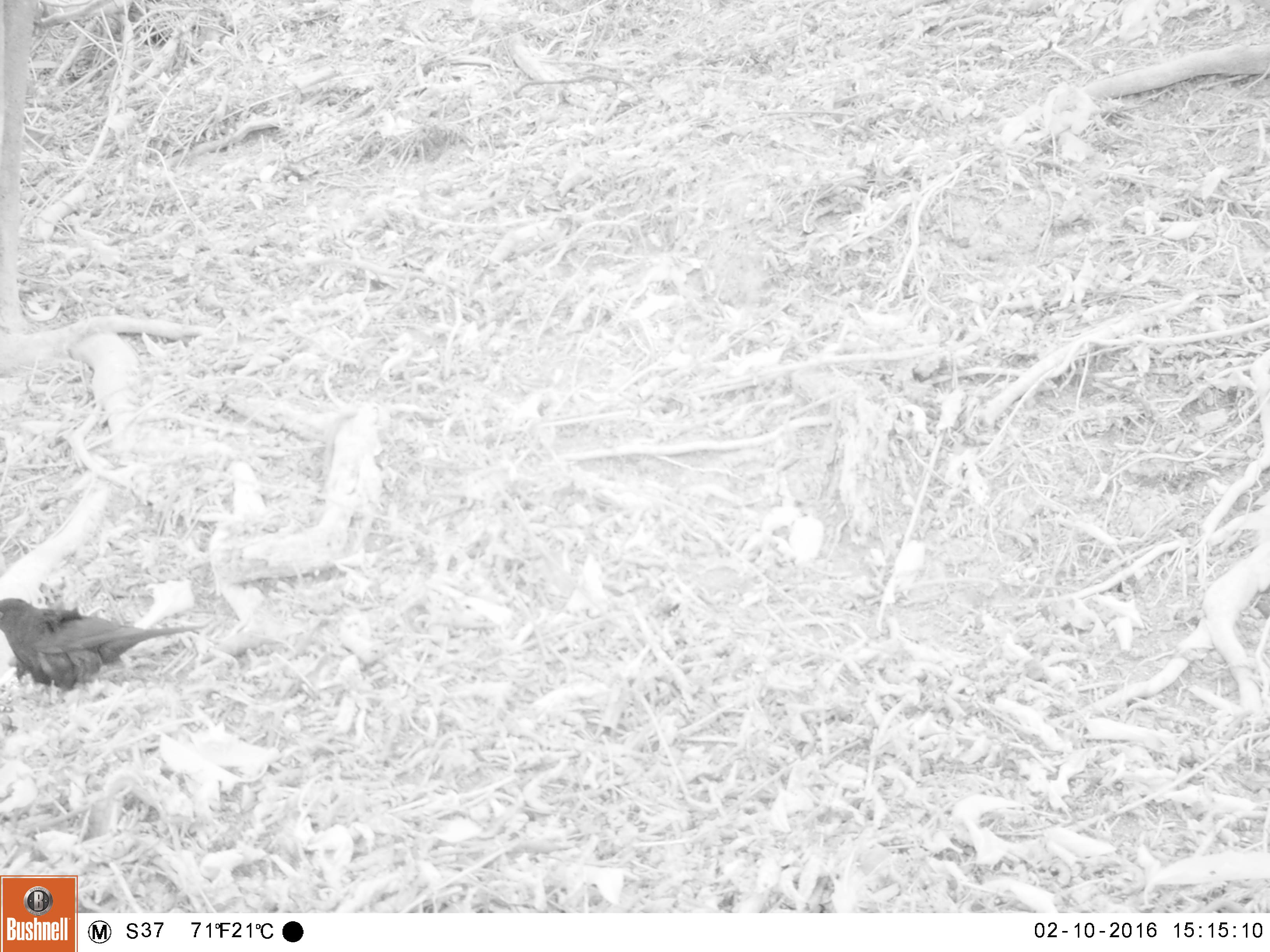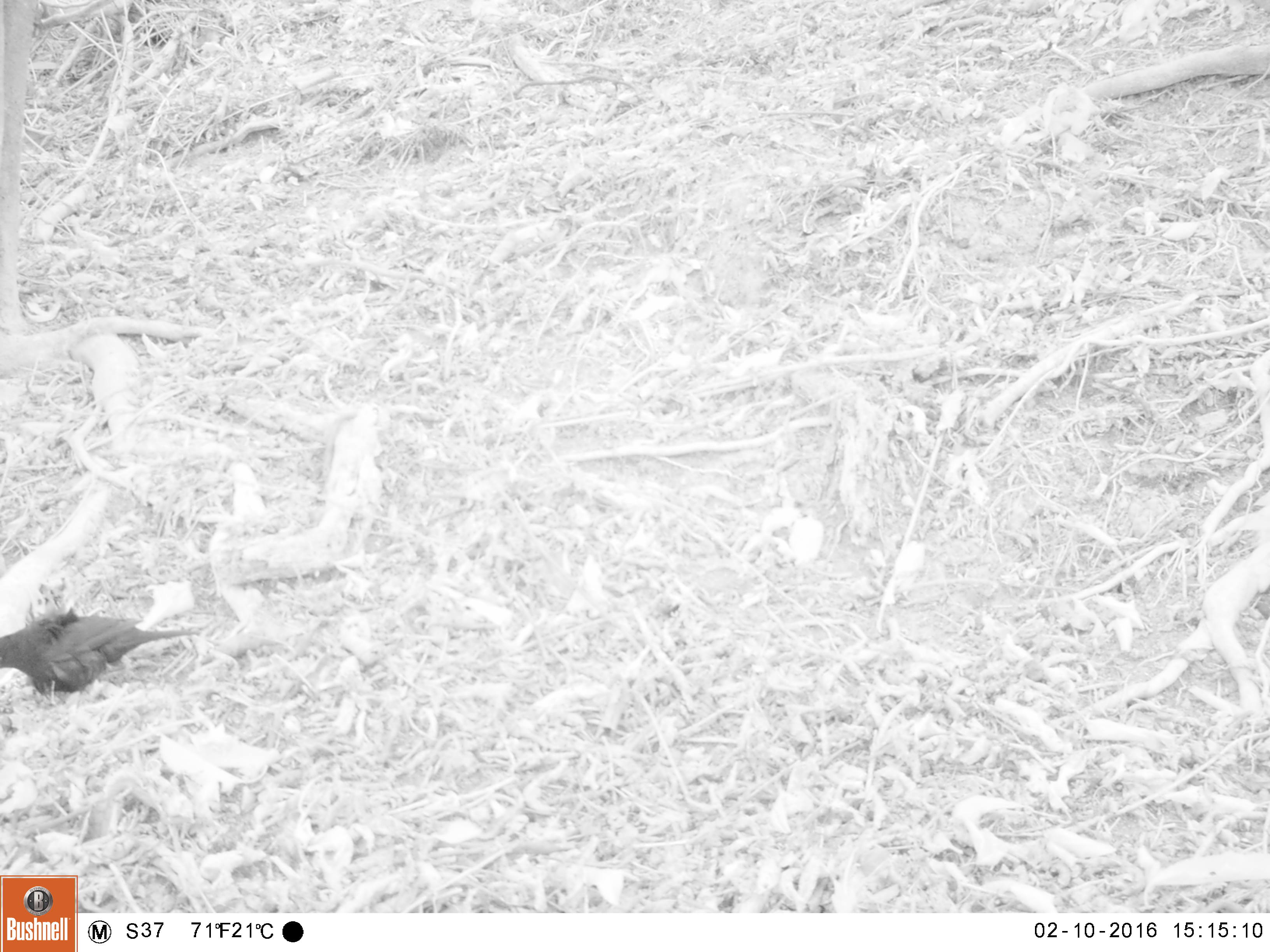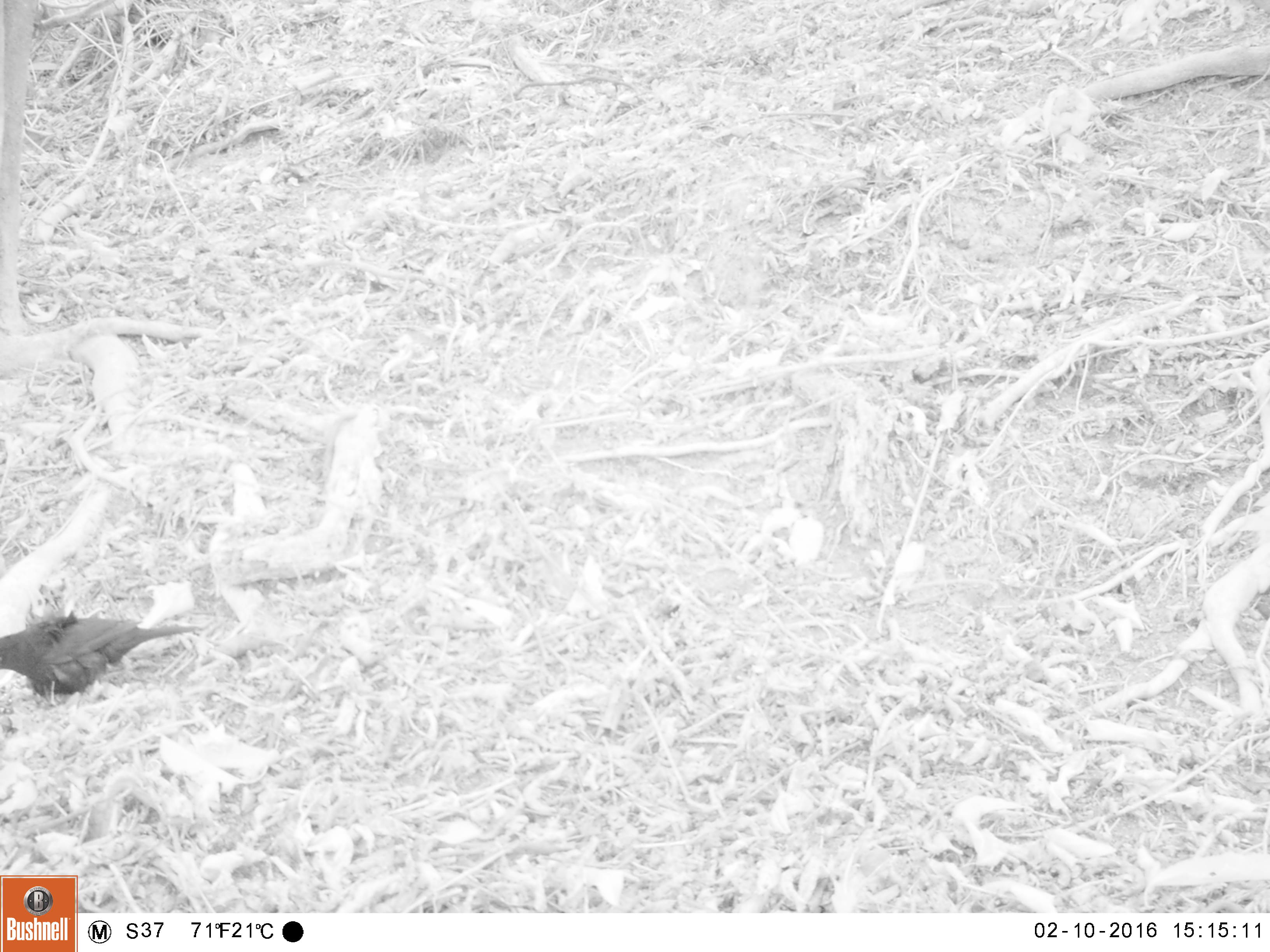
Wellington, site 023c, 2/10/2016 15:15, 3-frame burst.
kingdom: Animalia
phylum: Chordata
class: Aves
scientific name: Aves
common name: bird